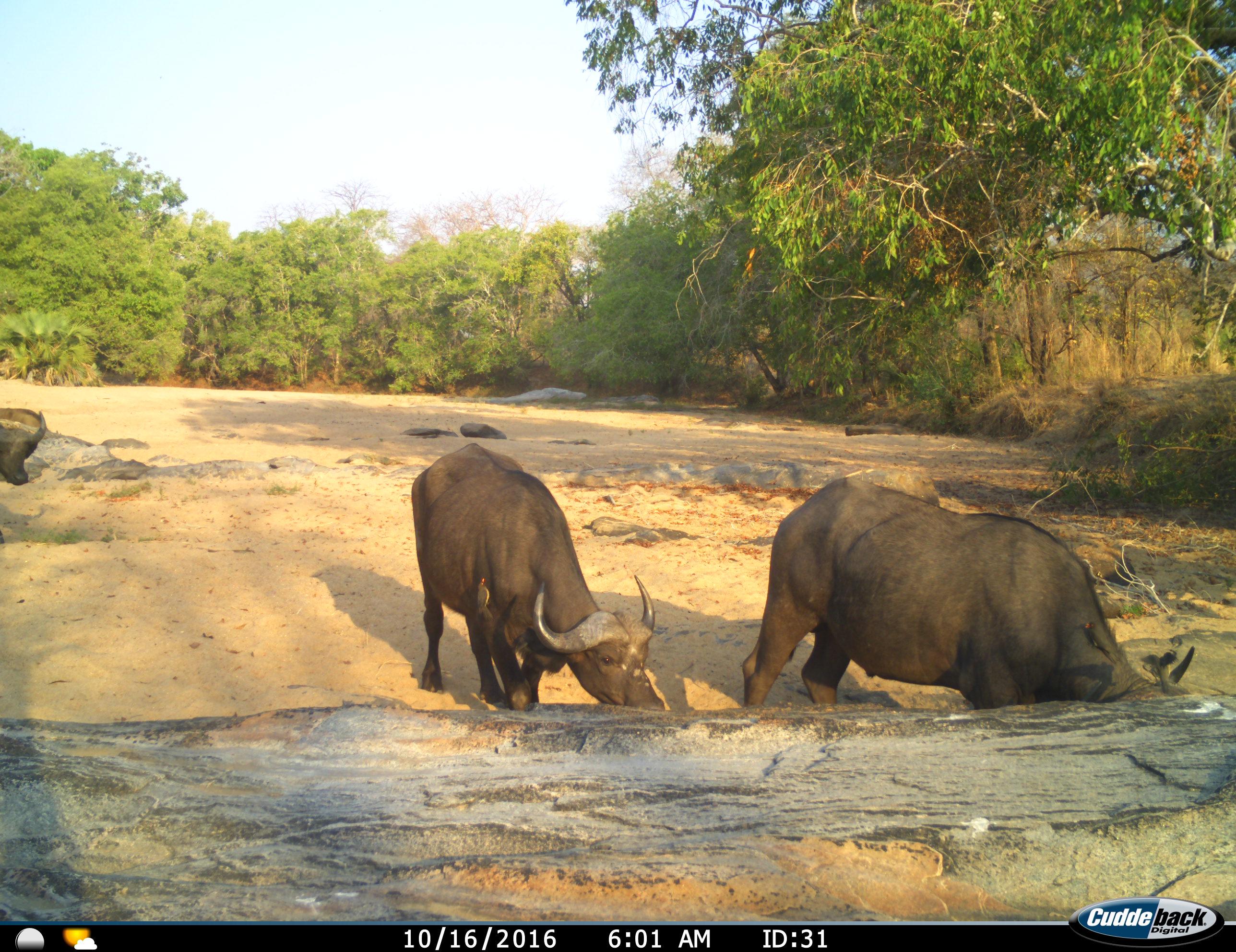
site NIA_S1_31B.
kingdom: Animalia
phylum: Chordata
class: Mammalia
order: Artiodactyla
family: Bovidae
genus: Syncerus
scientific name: Syncerus caffer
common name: african buffalo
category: buffalo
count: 3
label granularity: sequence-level